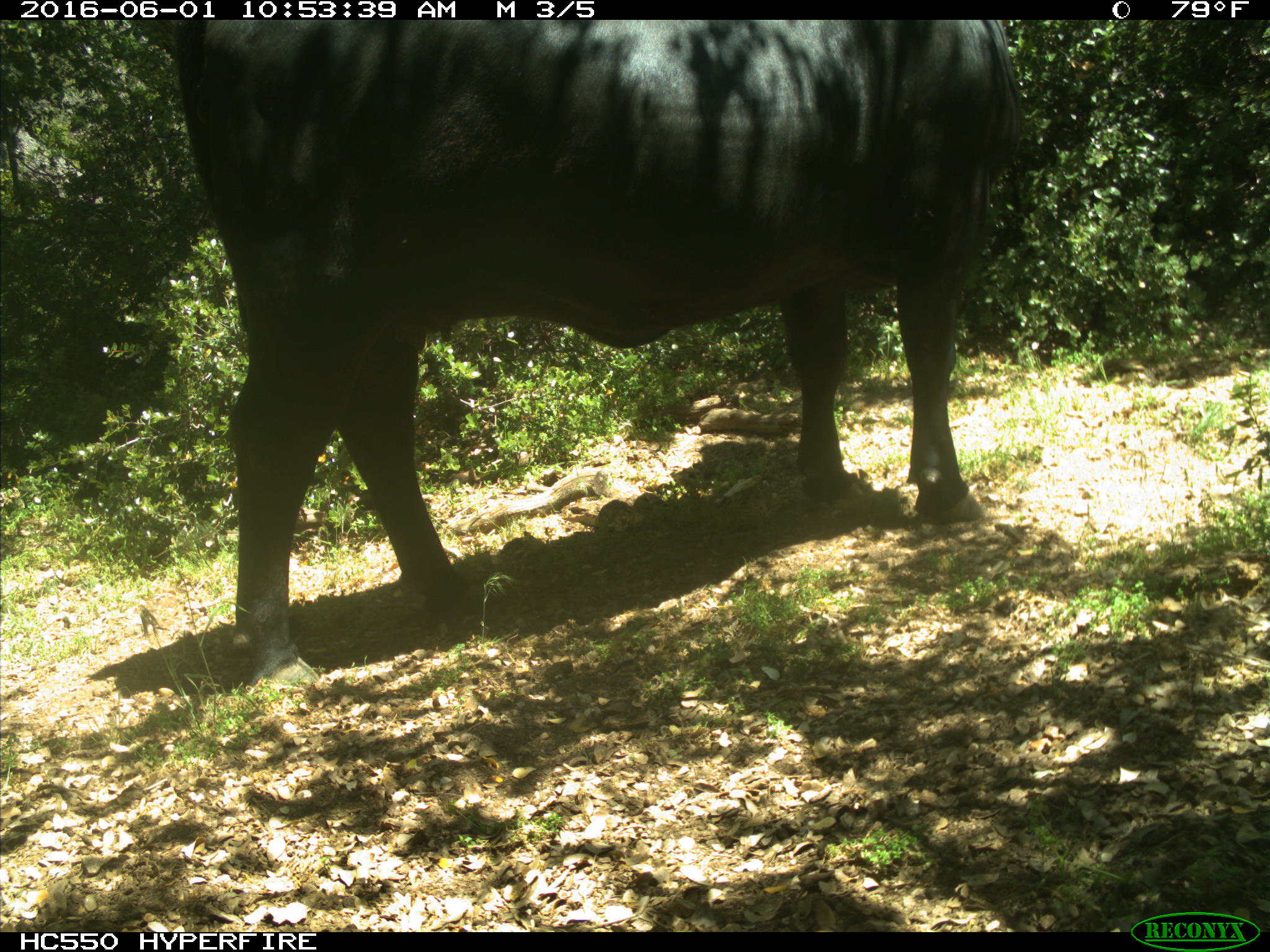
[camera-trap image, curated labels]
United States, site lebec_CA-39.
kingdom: Animalia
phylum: Chordata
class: Mammalia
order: Artiodactyla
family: Bovidae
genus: Bos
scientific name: Bos taurus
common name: domestic cow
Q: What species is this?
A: Bos taurus (domestic cow).